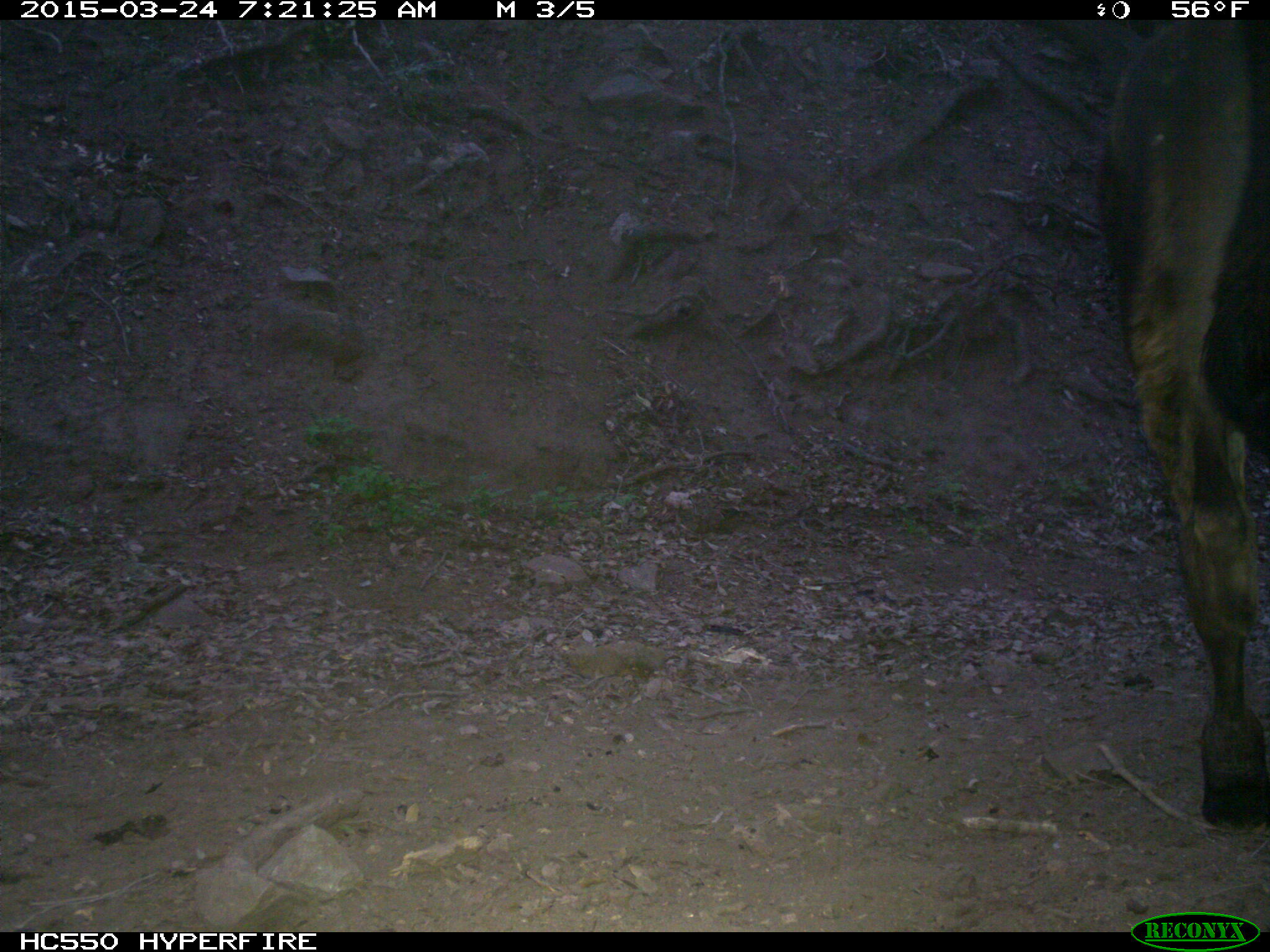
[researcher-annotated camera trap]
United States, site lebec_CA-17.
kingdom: Animalia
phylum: Chordata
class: Mammalia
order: Artiodactyla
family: Bovidae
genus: Bos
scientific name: Bos taurus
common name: domestic cow